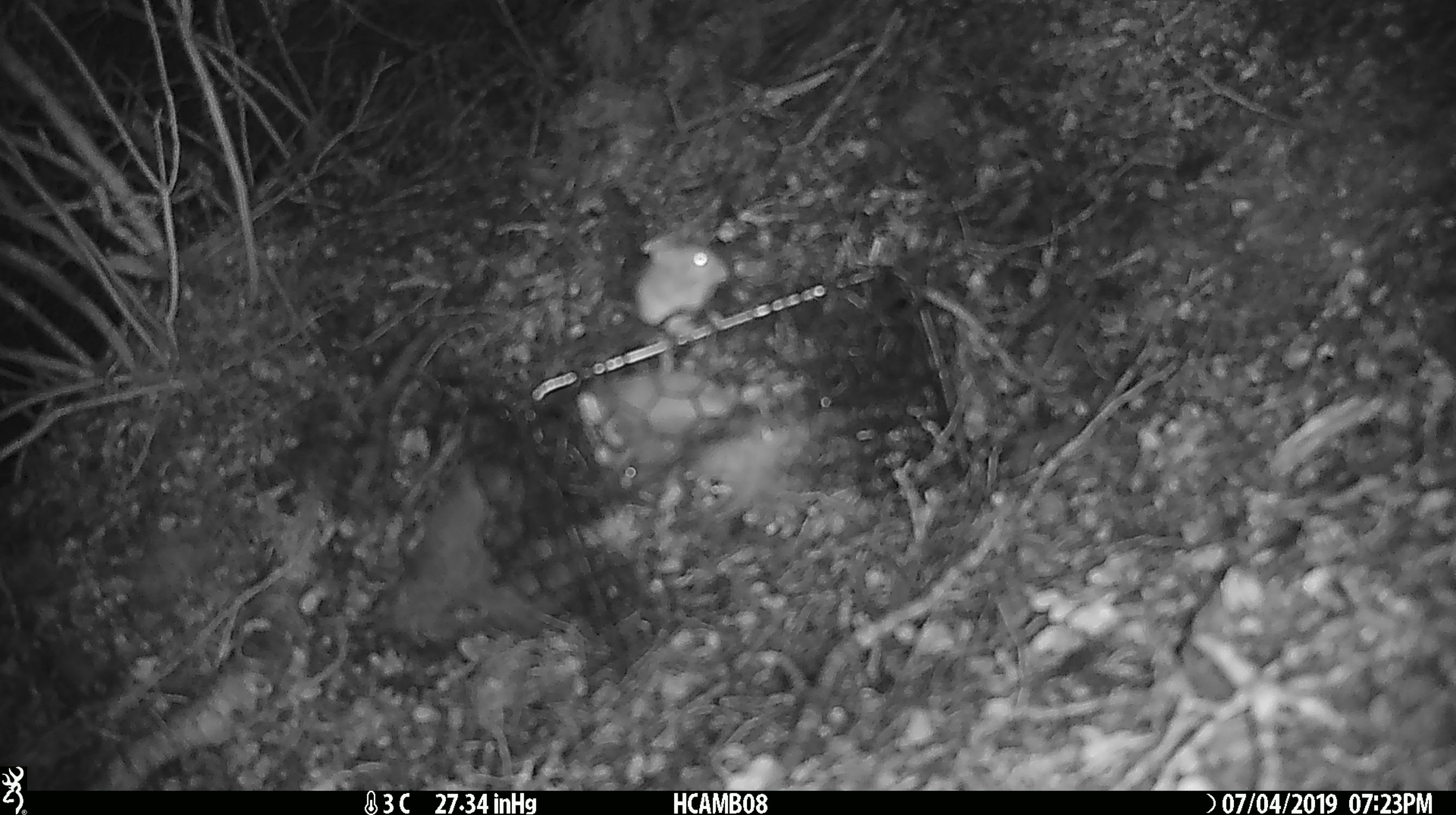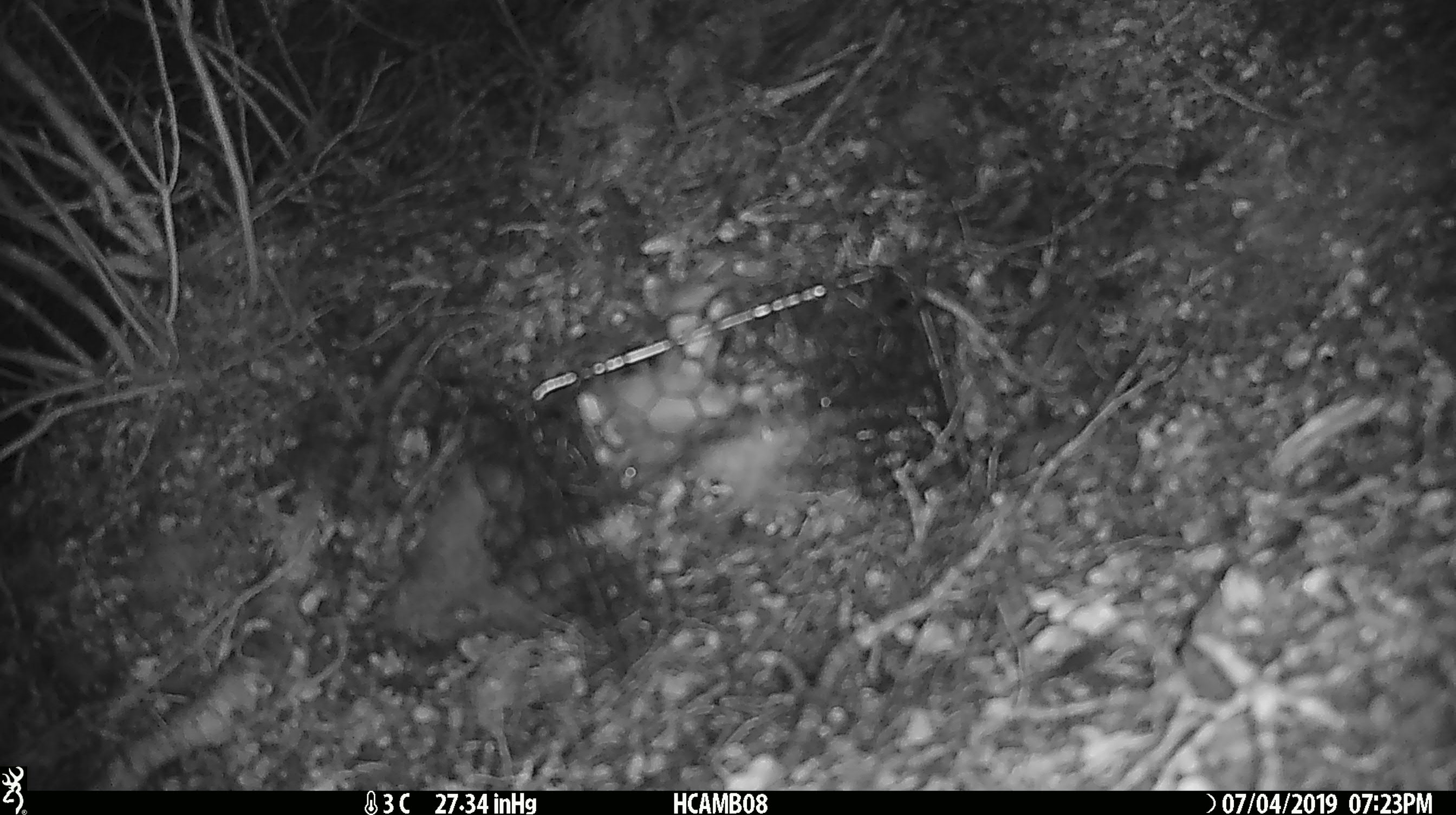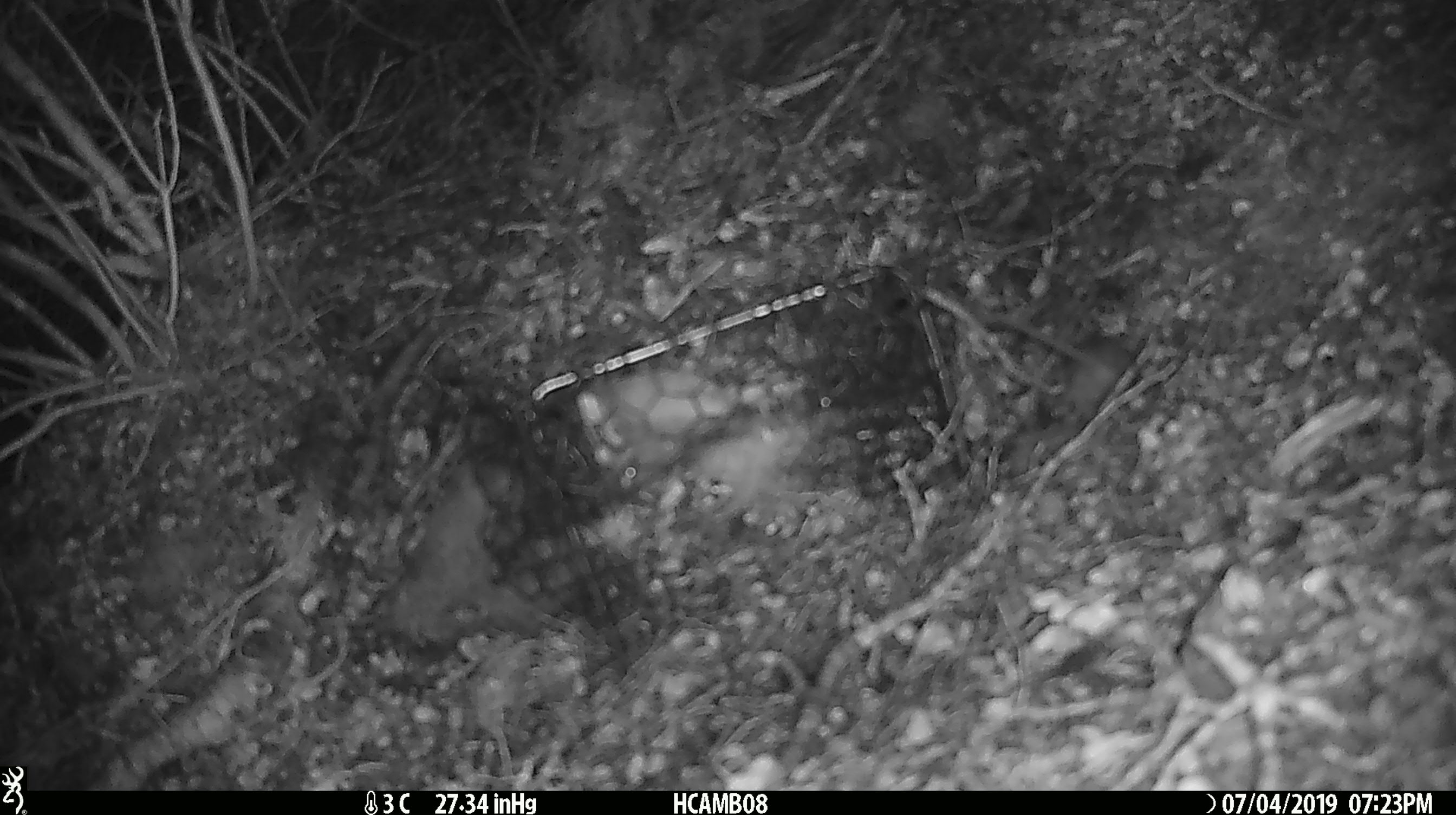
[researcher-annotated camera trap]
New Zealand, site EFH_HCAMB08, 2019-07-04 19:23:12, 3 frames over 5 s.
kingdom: Animalia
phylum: Chordata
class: Mammalia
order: Rodentia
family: Muridae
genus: Mus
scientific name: Mus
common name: mouse